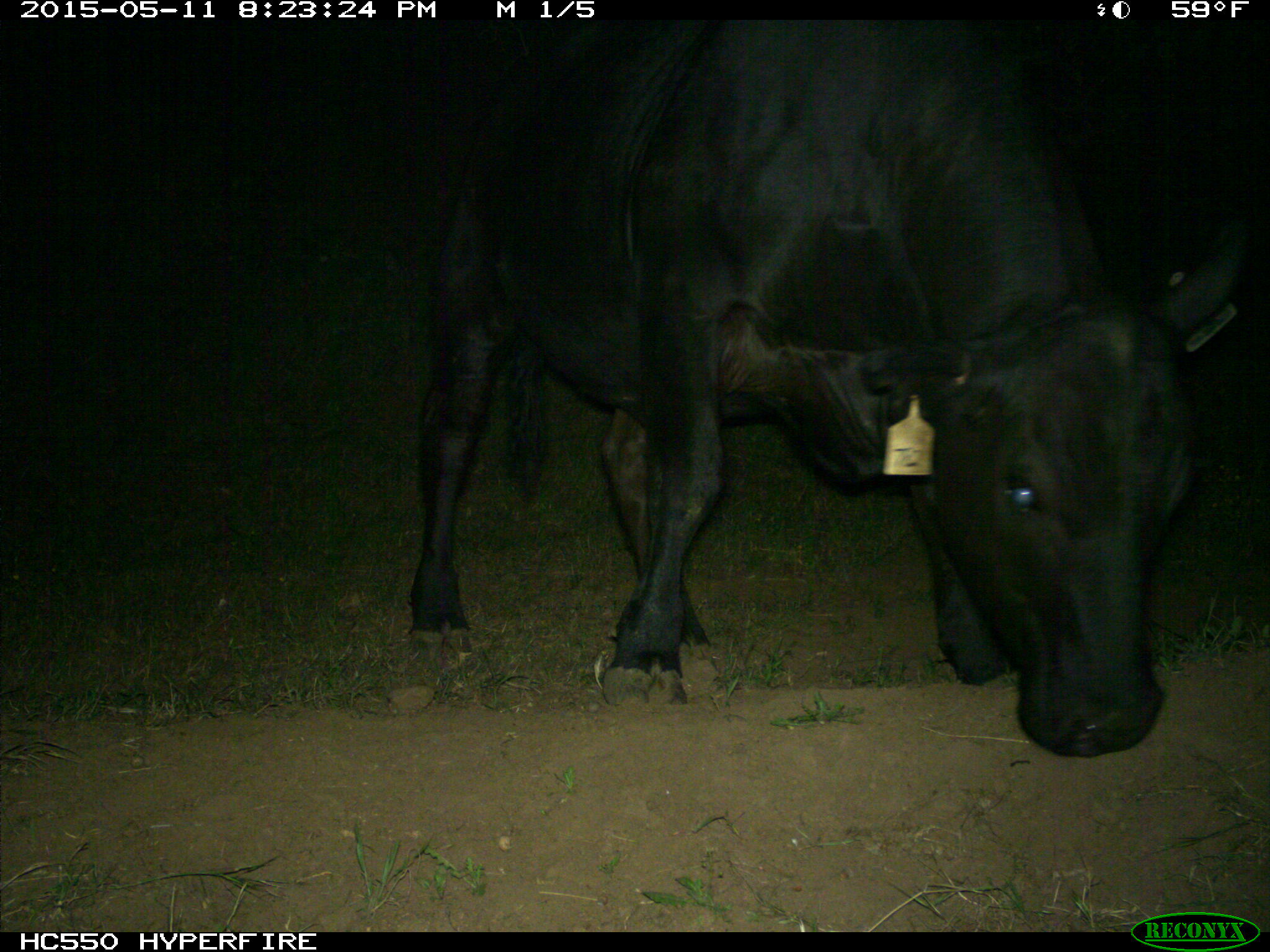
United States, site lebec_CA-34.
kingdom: Animalia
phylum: Chordata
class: Mammalia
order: Artiodactyla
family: Bovidae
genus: Bos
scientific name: Bos taurus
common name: domestic cow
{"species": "Bos taurus (domestic cow)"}